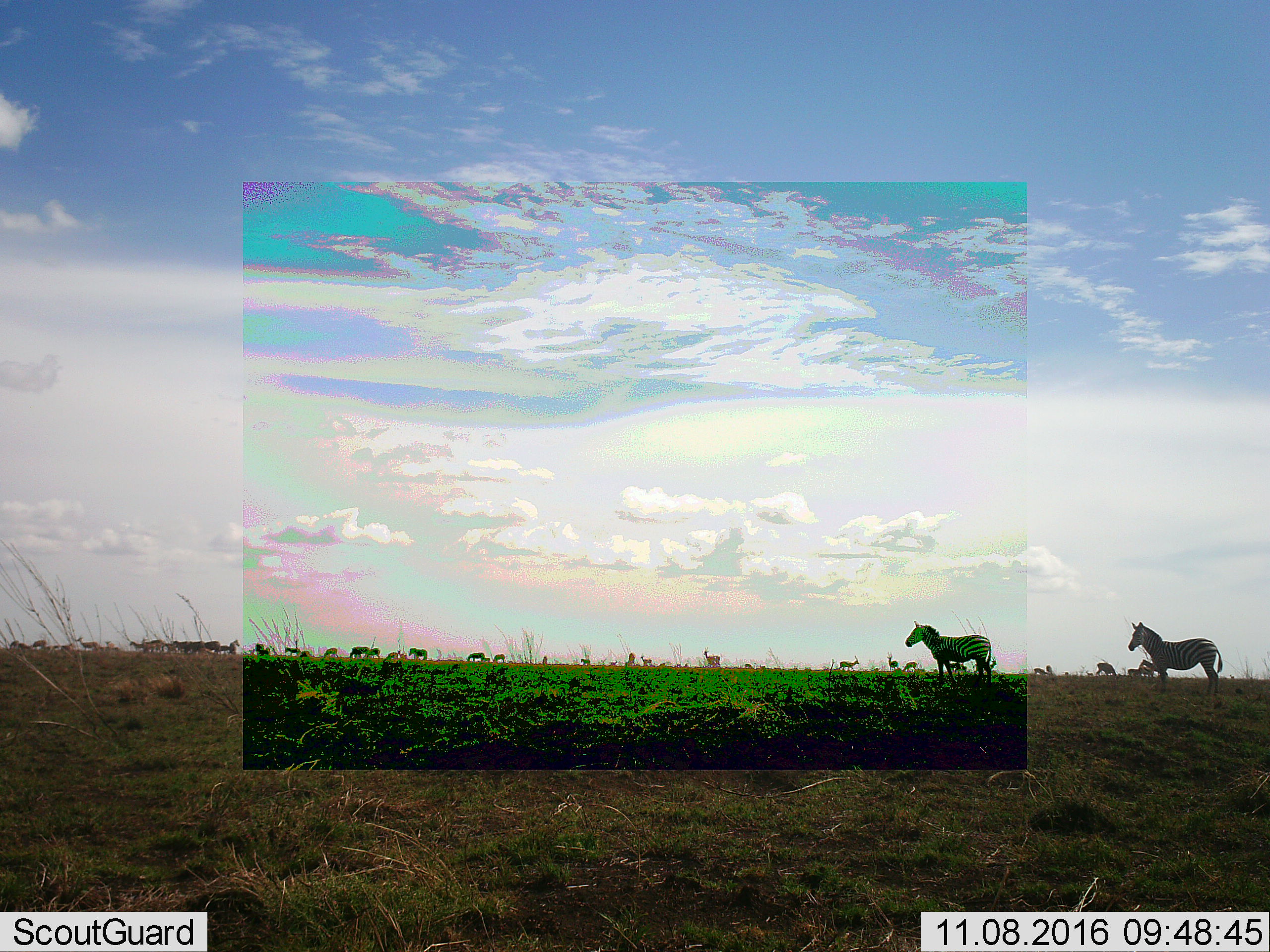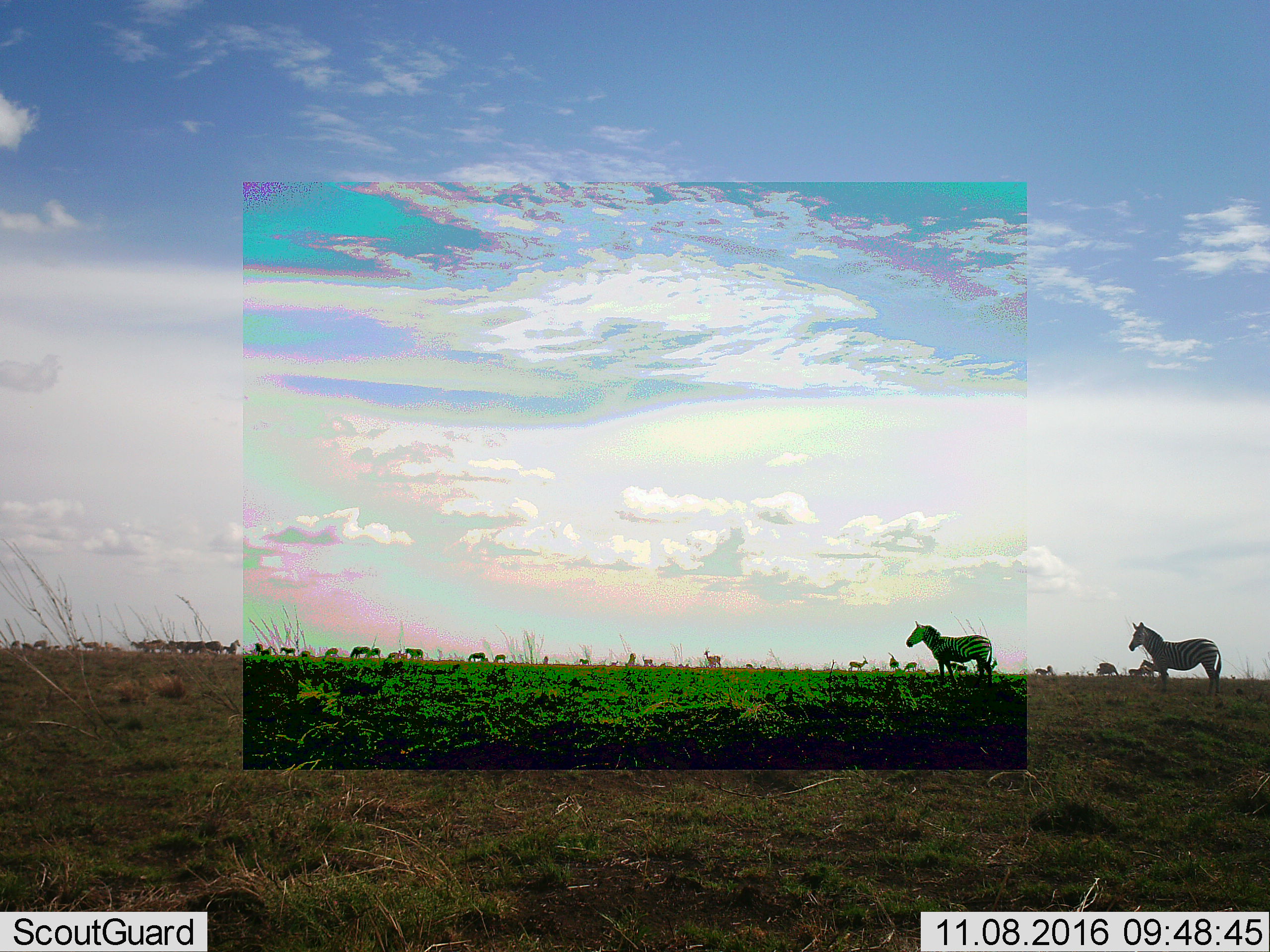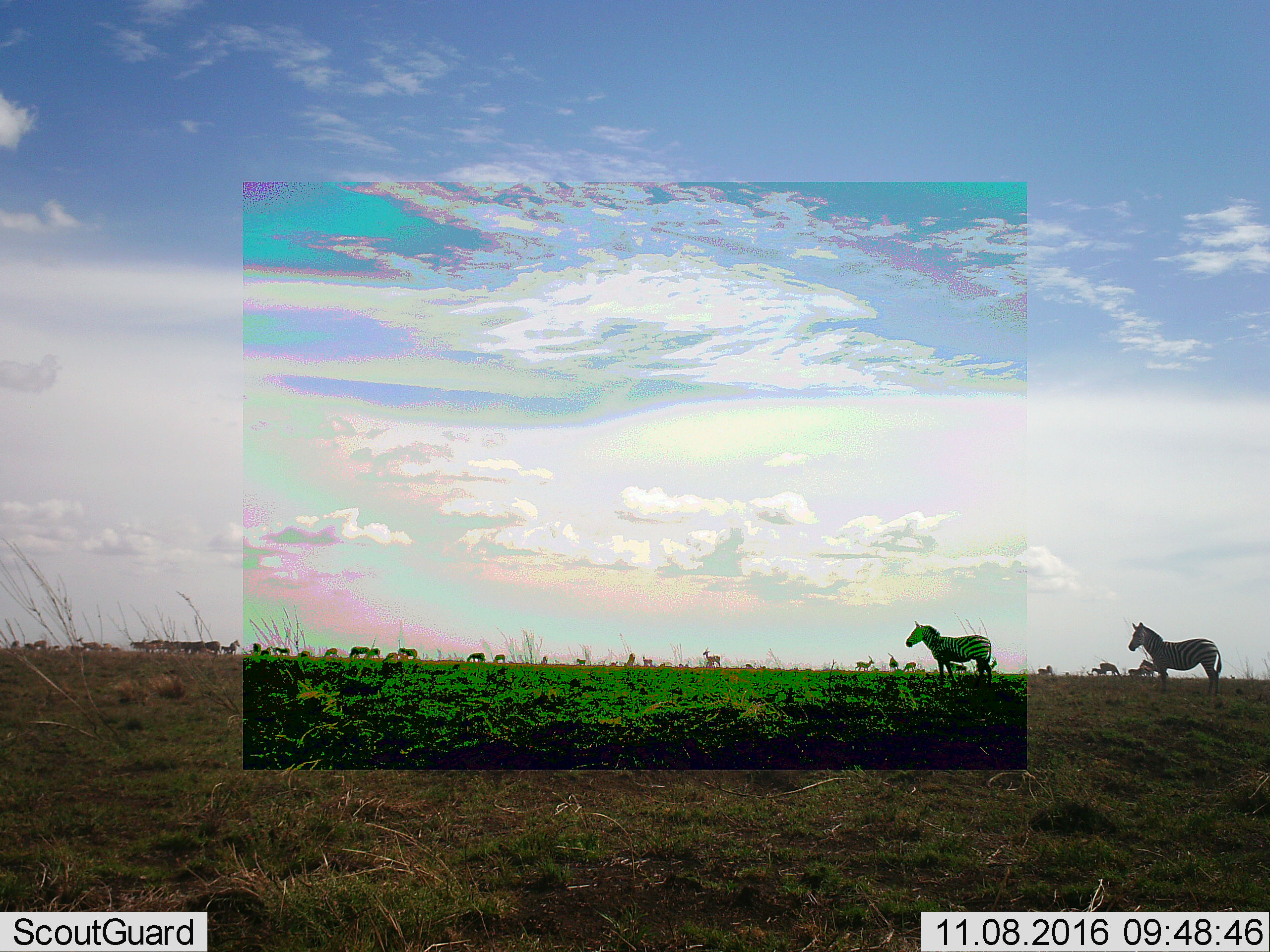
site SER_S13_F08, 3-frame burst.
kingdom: Animalia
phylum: Chordata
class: Mammalia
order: Perissodactyla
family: Equidae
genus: Equus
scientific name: Equus quagga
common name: plains zebra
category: zebraplains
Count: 11-50.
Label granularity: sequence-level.